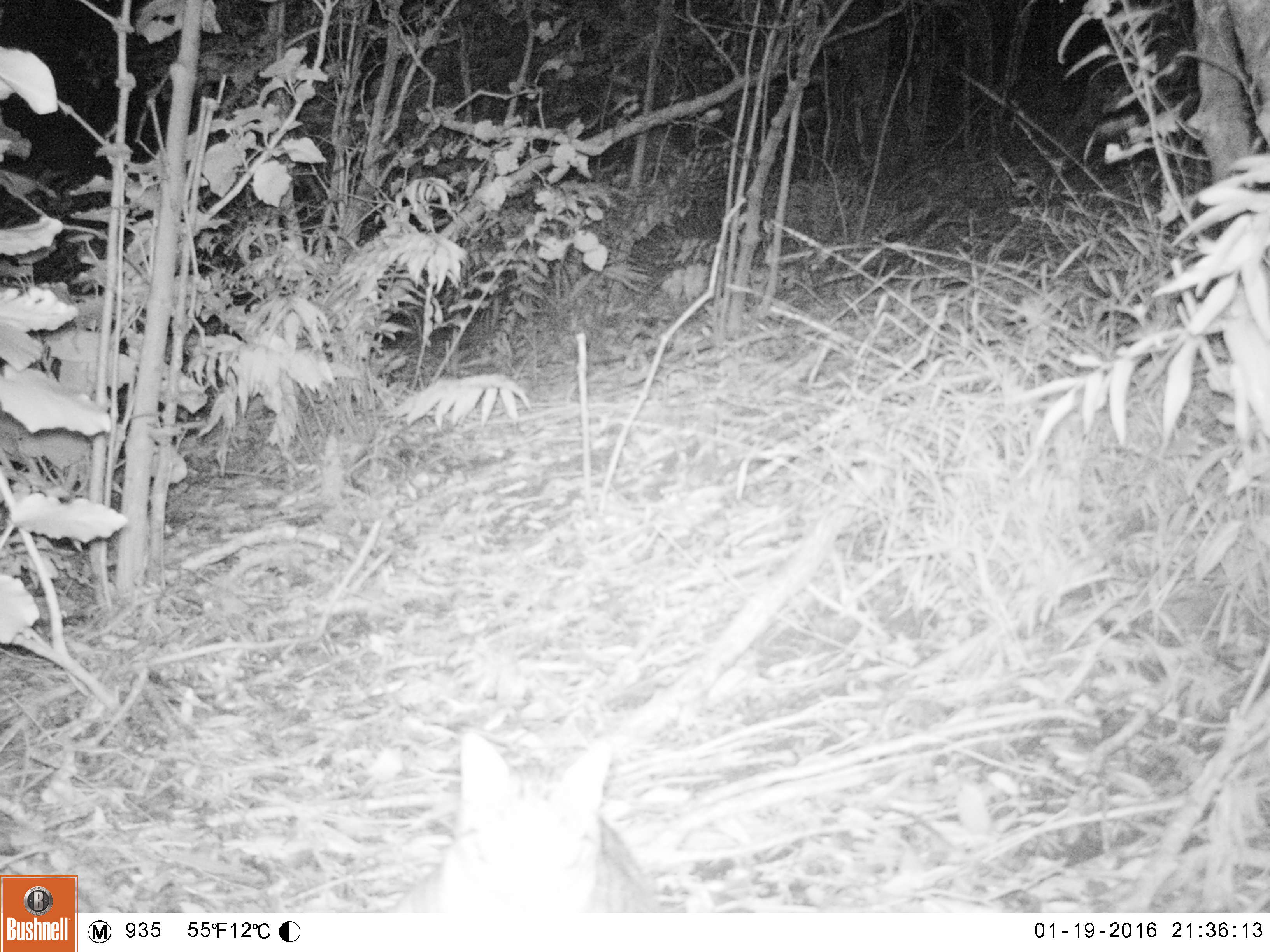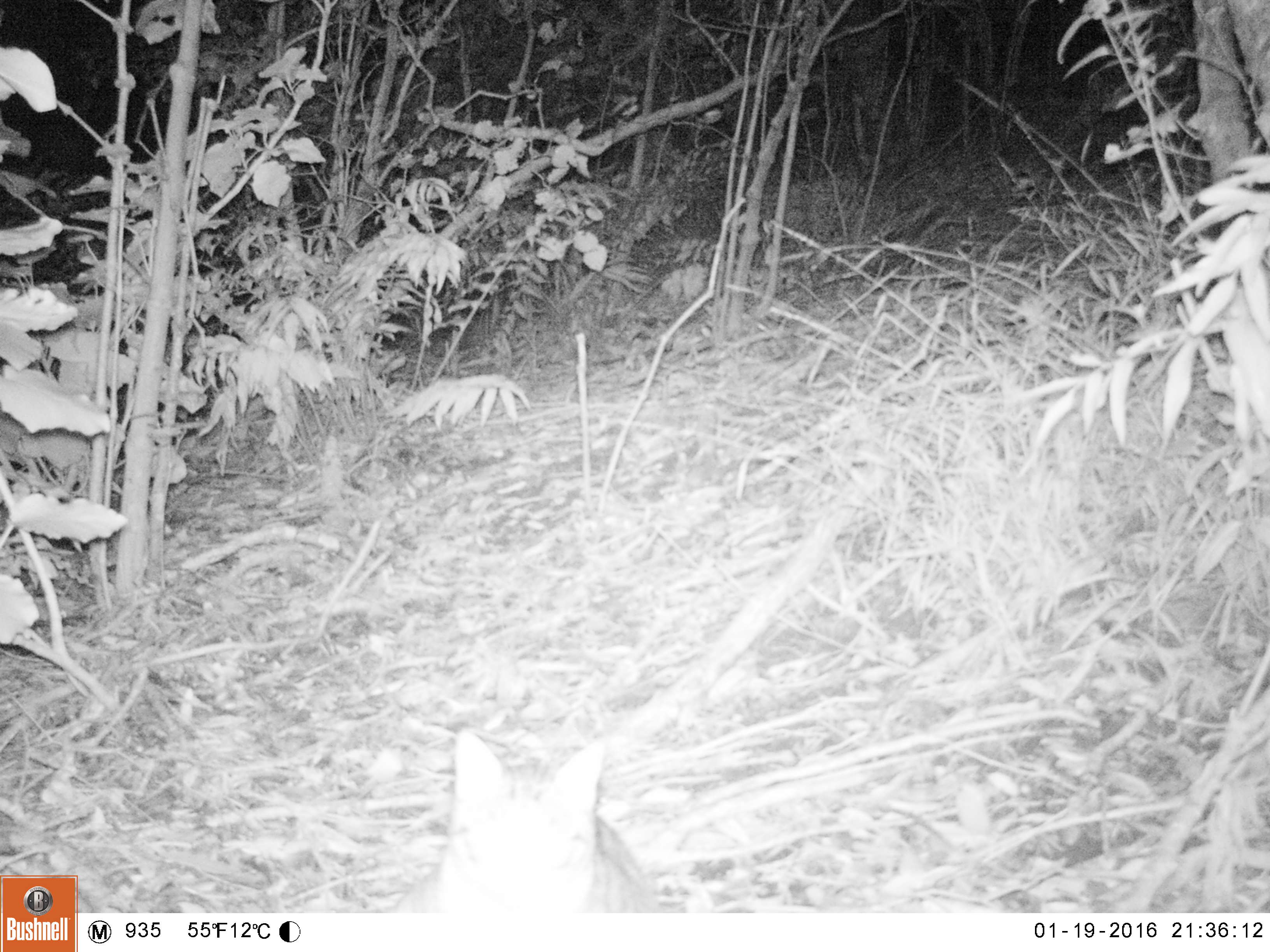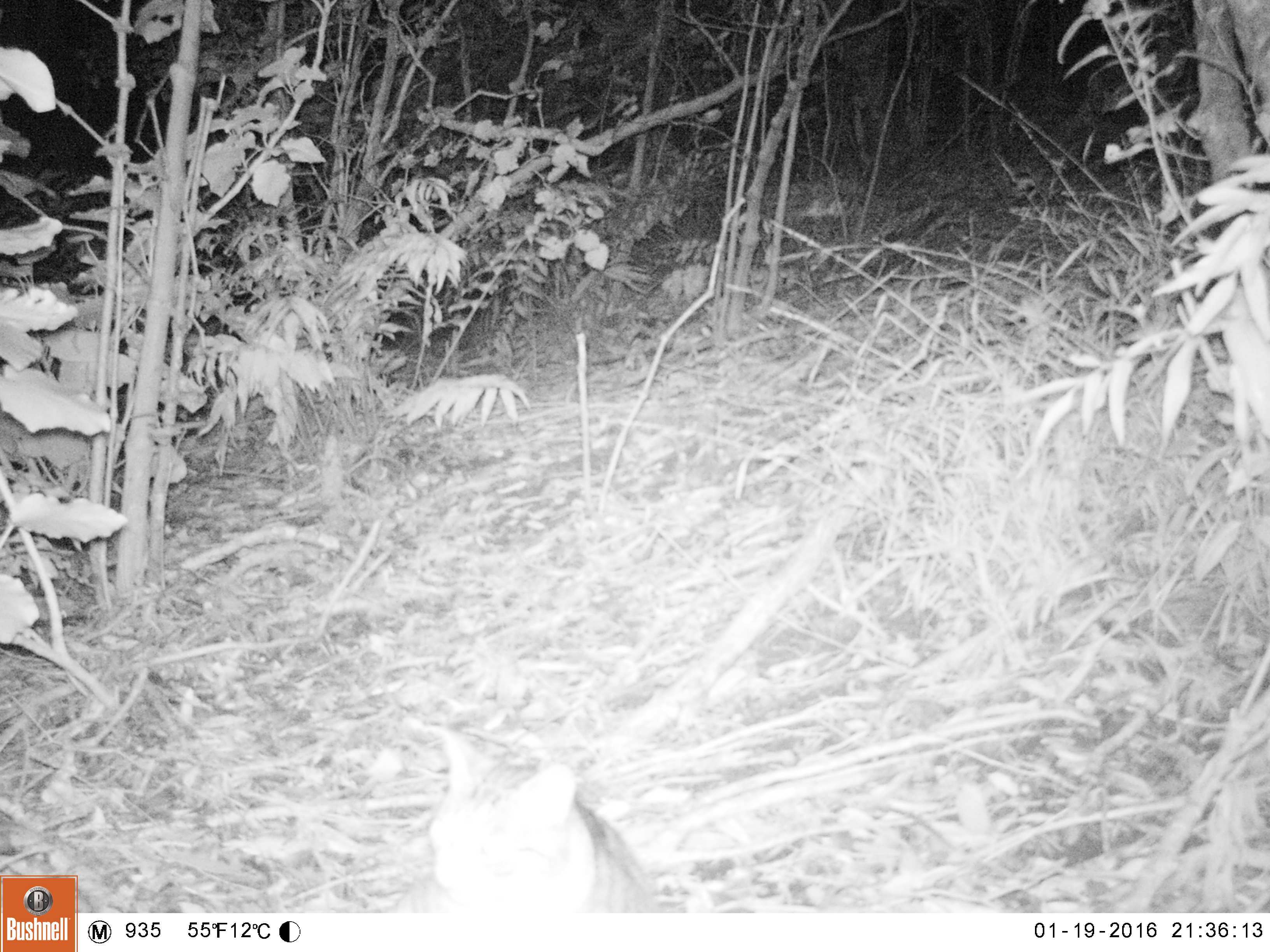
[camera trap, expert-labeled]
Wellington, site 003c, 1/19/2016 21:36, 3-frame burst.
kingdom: Animalia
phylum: Chordata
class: Mammalia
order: Carnivora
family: Felidae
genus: Felis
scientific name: Felis catus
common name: cat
Cat (Felis catus).